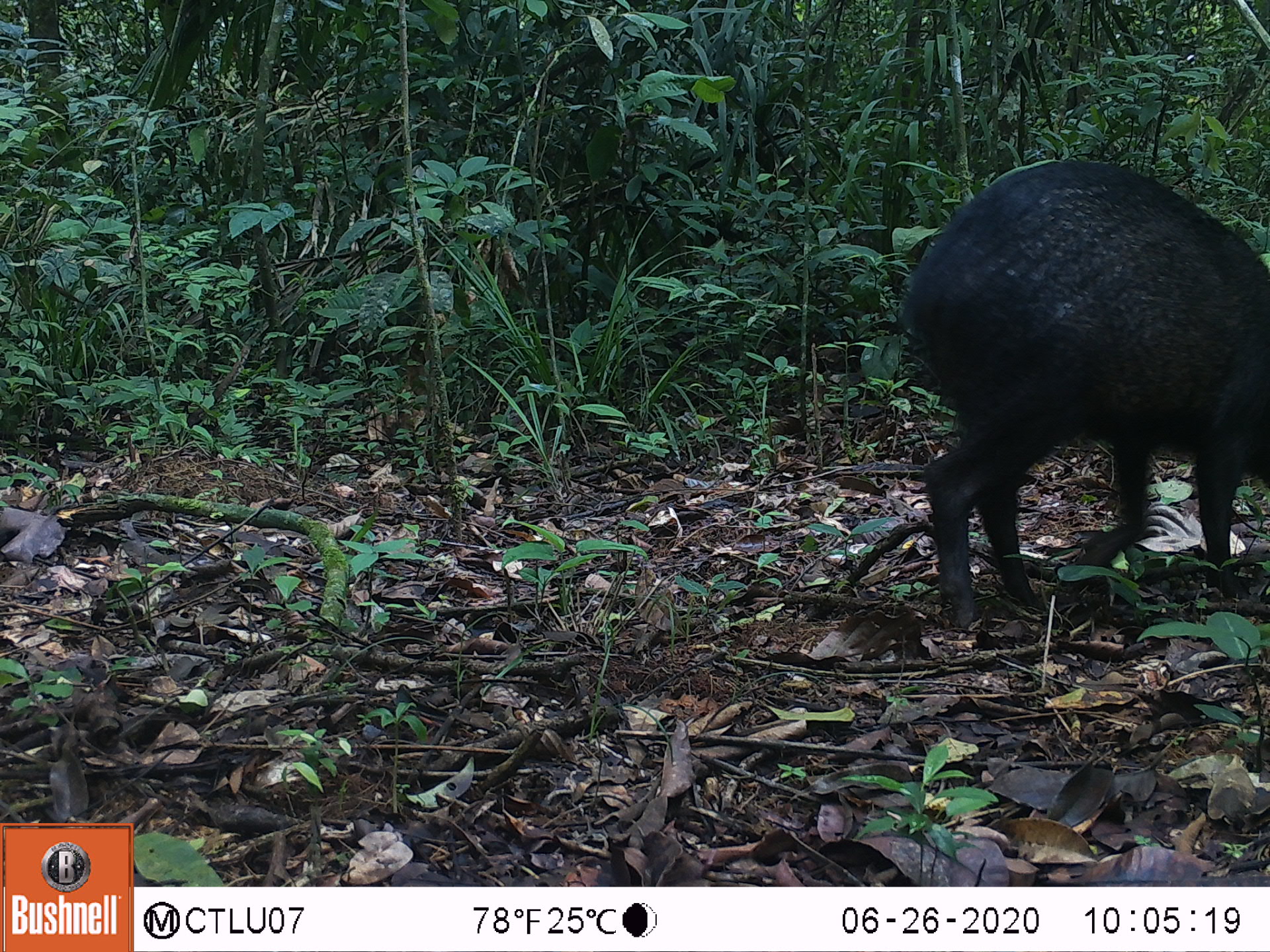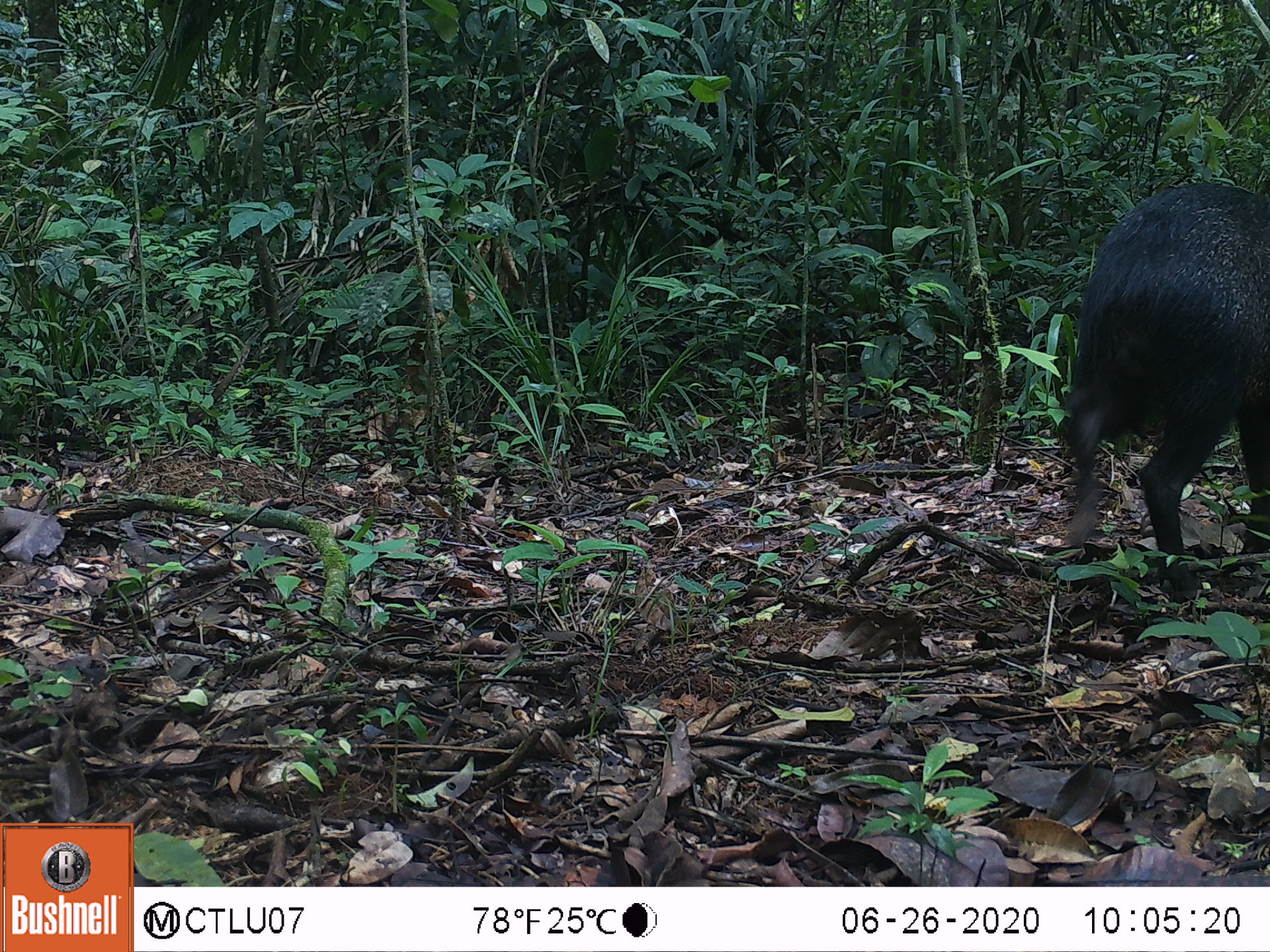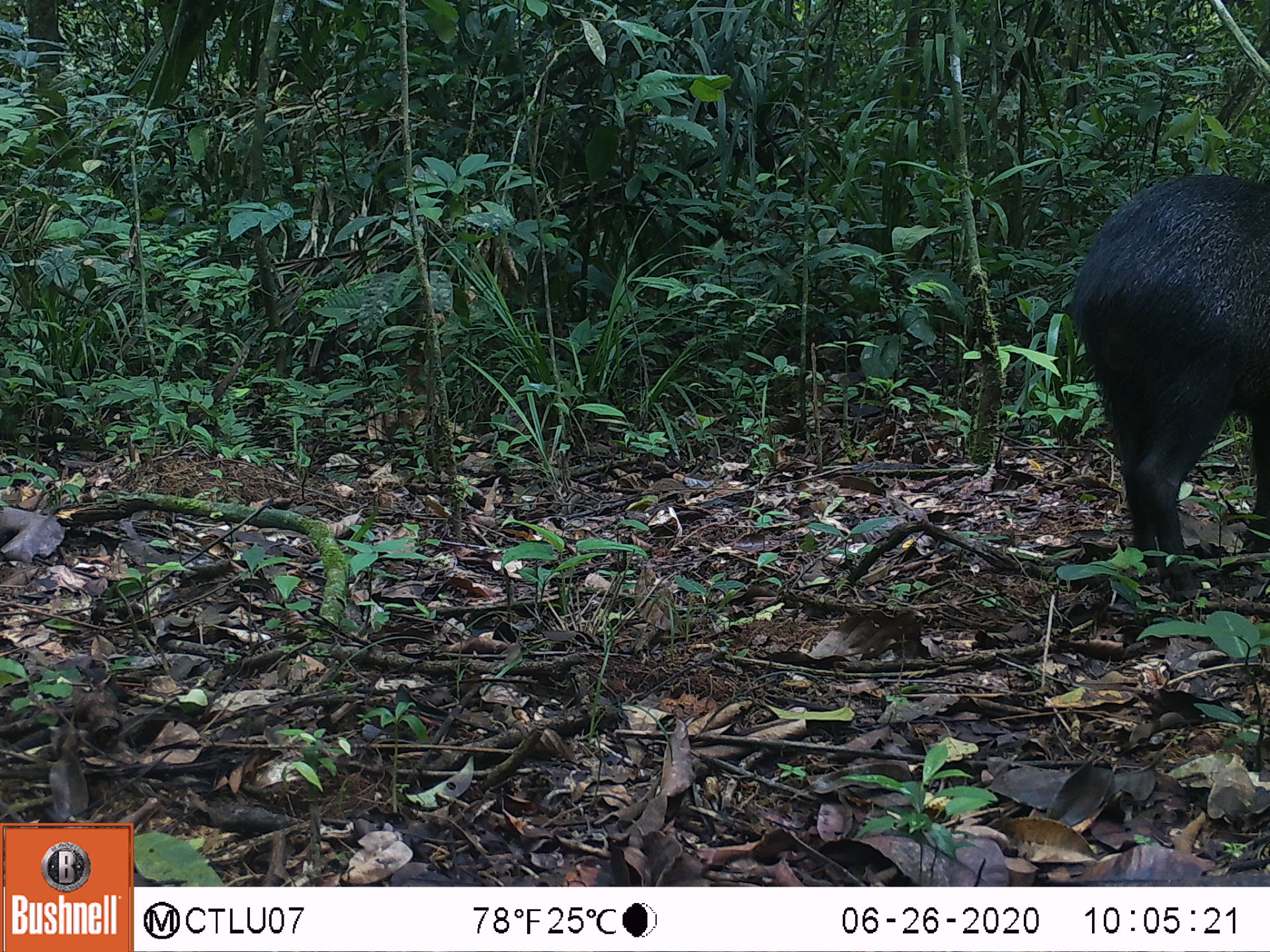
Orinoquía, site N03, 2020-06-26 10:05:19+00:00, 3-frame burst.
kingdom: Animalia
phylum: Chordata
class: Mammalia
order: Artiodactyla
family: Tayassuidae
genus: Pecari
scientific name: Pecari tajacu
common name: collared peccary